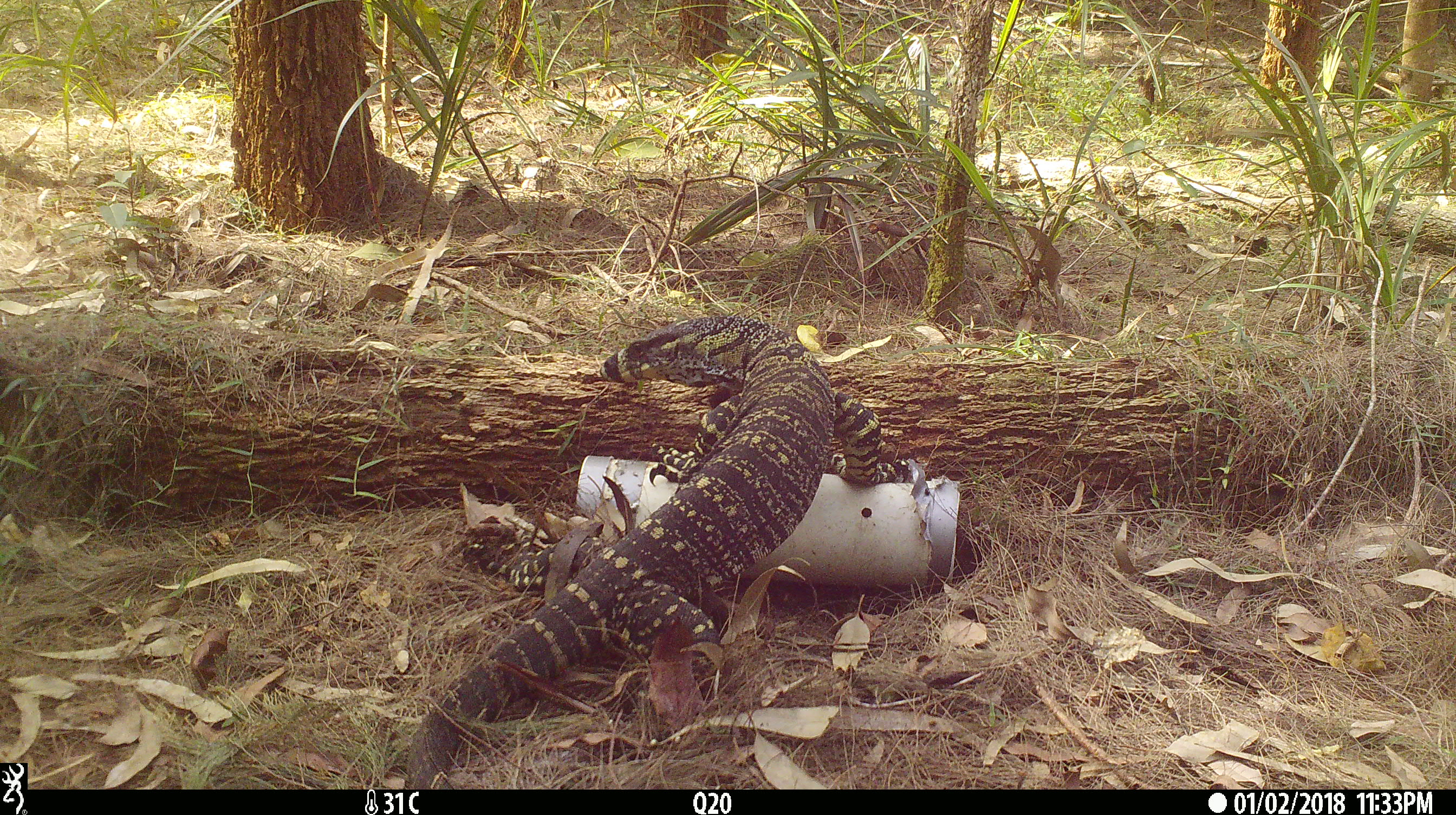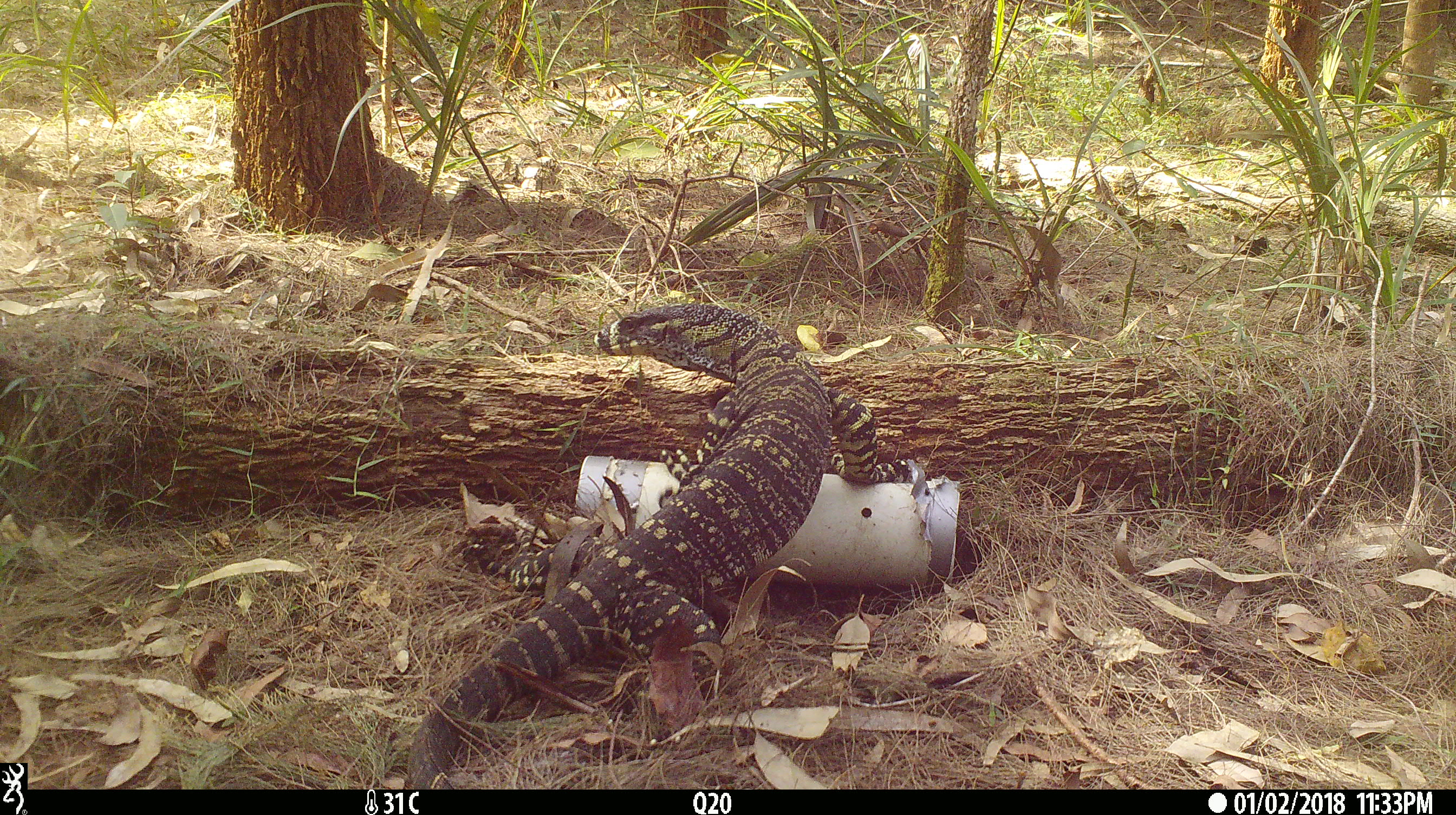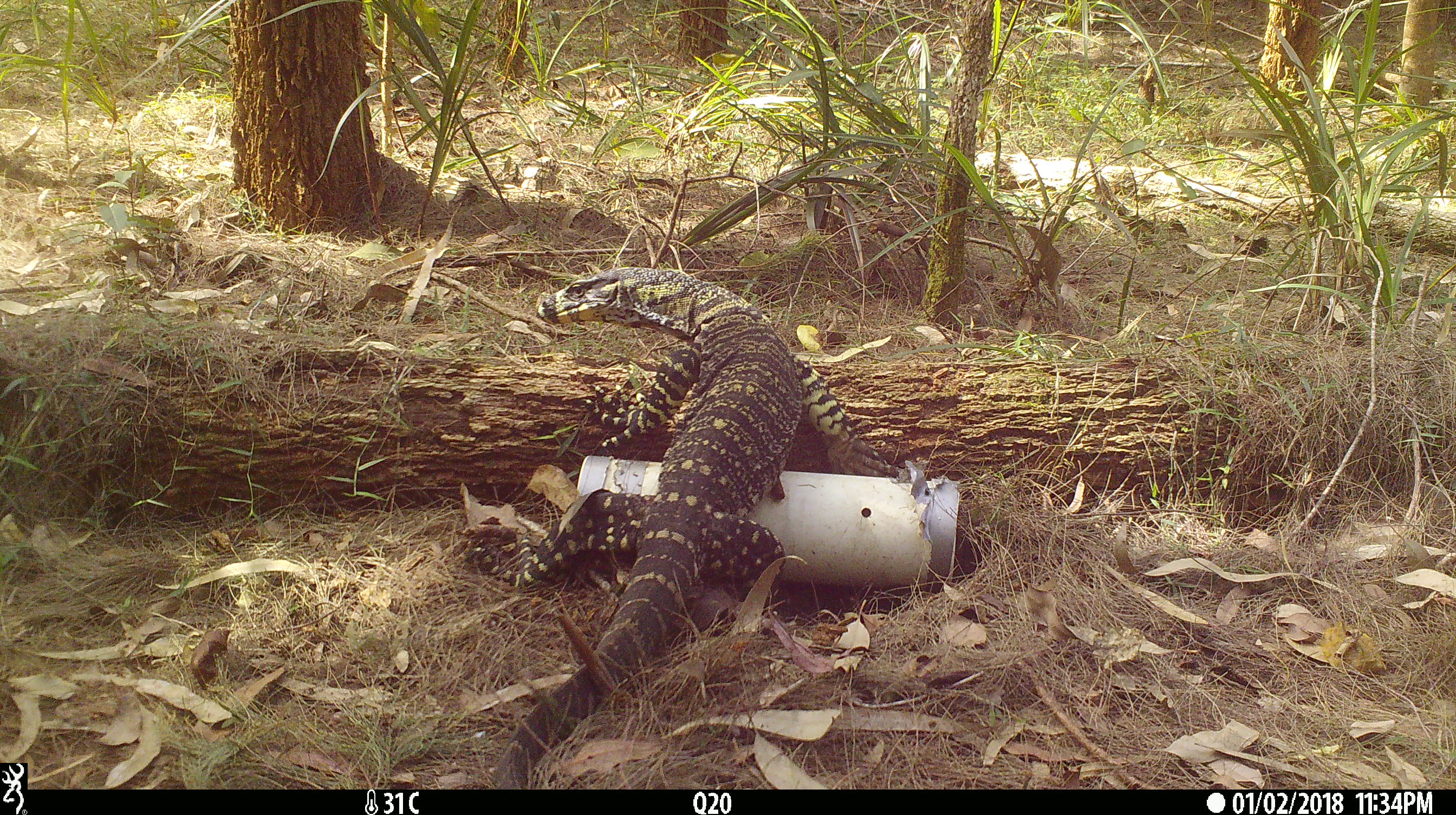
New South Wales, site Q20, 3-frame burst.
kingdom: Animalia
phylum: Chordata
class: Reptilia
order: Squamata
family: Varanidae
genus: Varanus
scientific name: Varanus varius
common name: lace monitor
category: goanna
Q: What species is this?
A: Goanna (lace monitor) (Varanus varius).